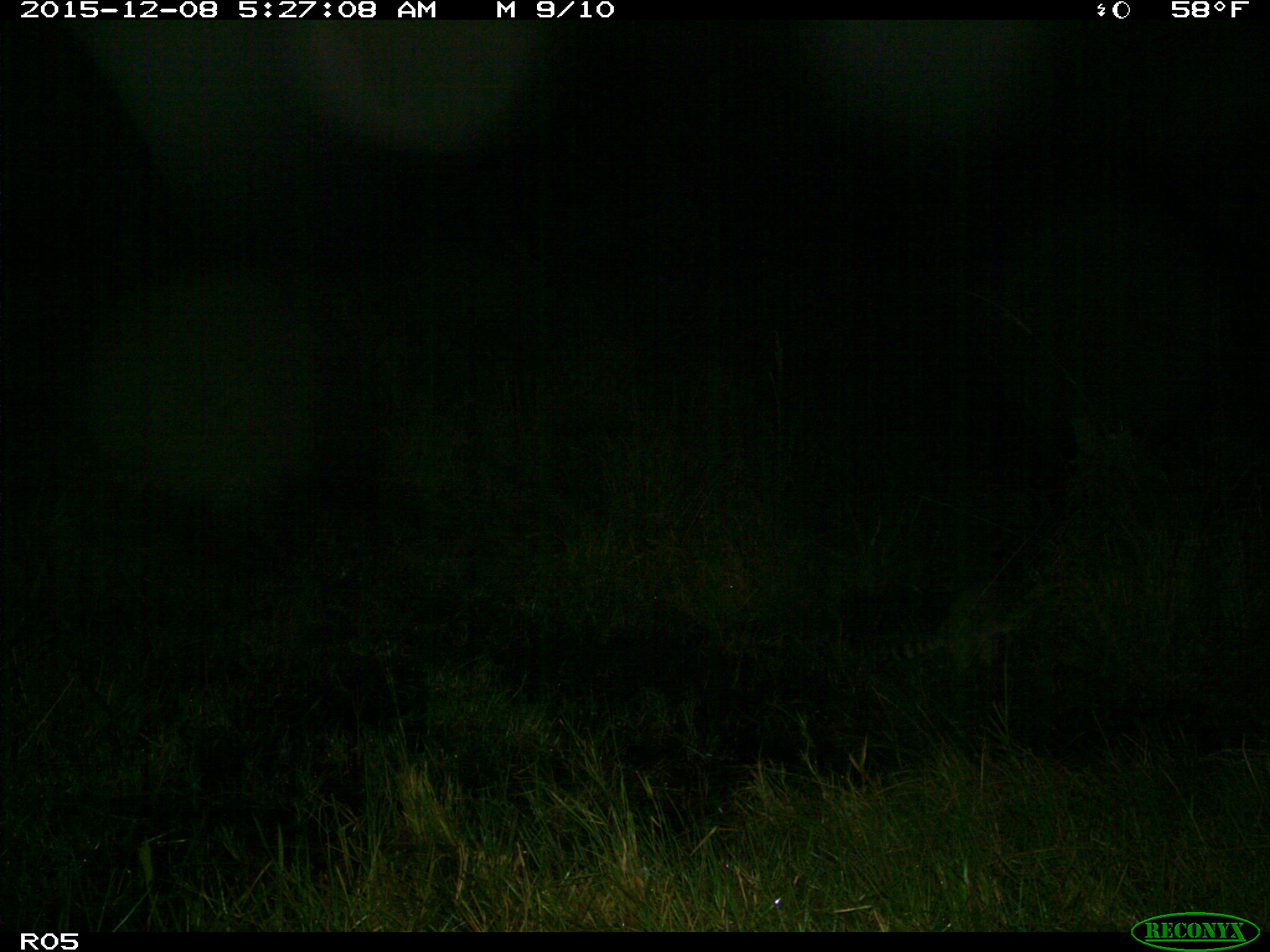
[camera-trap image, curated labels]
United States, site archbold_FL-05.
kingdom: Animalia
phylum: Chordata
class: Mammalia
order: Carnivora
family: Procyonidae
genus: Procyon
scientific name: Procyon lotor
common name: common raccoon